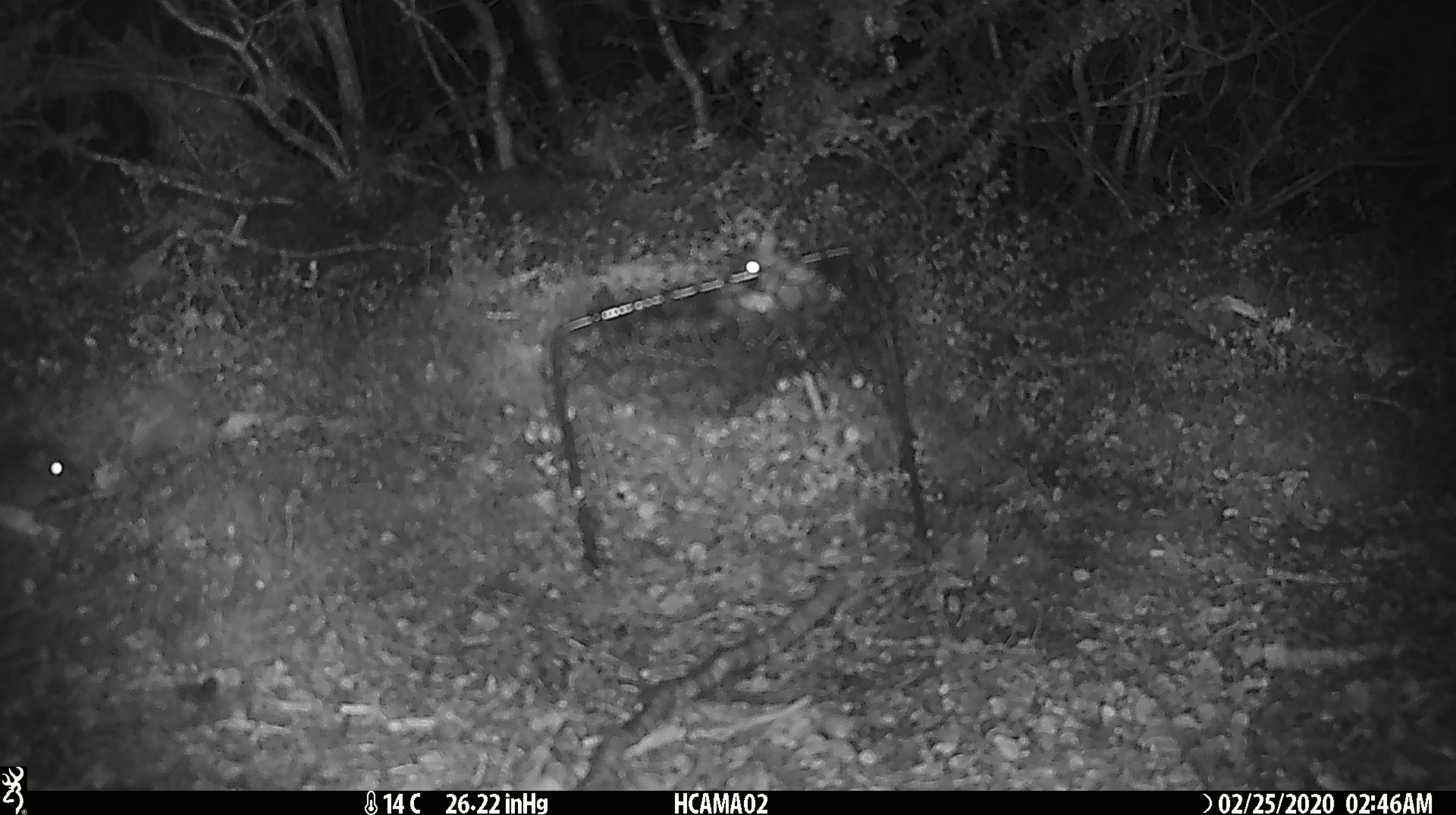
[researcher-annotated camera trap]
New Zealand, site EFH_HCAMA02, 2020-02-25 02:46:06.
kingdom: Animalia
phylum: Chordata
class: Mammalia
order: Rodentia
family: Muridae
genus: Mus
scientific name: Mus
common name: mouse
Mouse (Mus).